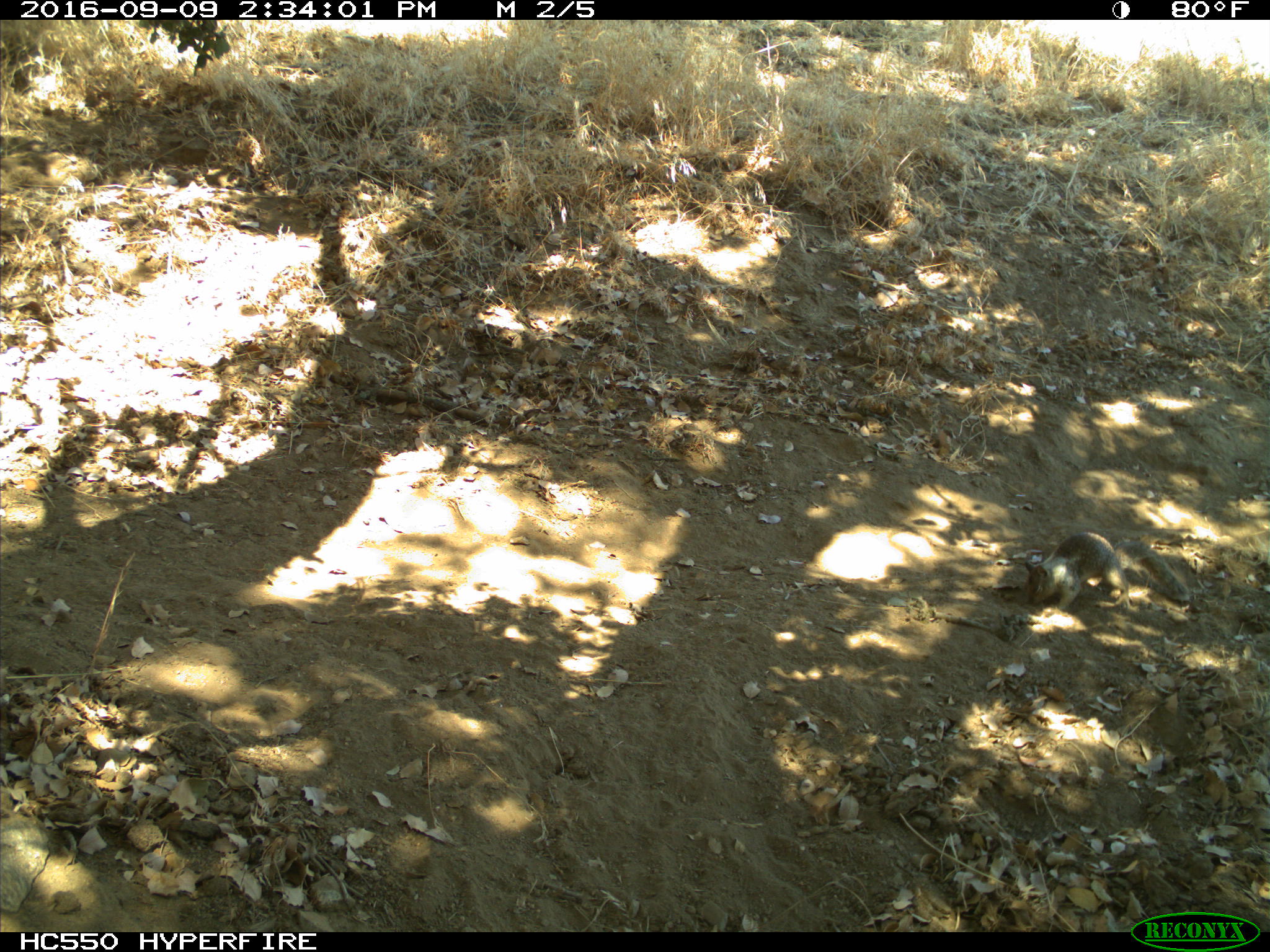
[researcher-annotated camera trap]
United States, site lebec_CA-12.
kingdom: Animalia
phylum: Chordata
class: Mammalia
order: Rodentia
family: Sciuridae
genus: Otospermophilus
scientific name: Otospermophilus beecheyi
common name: california ground squirrel